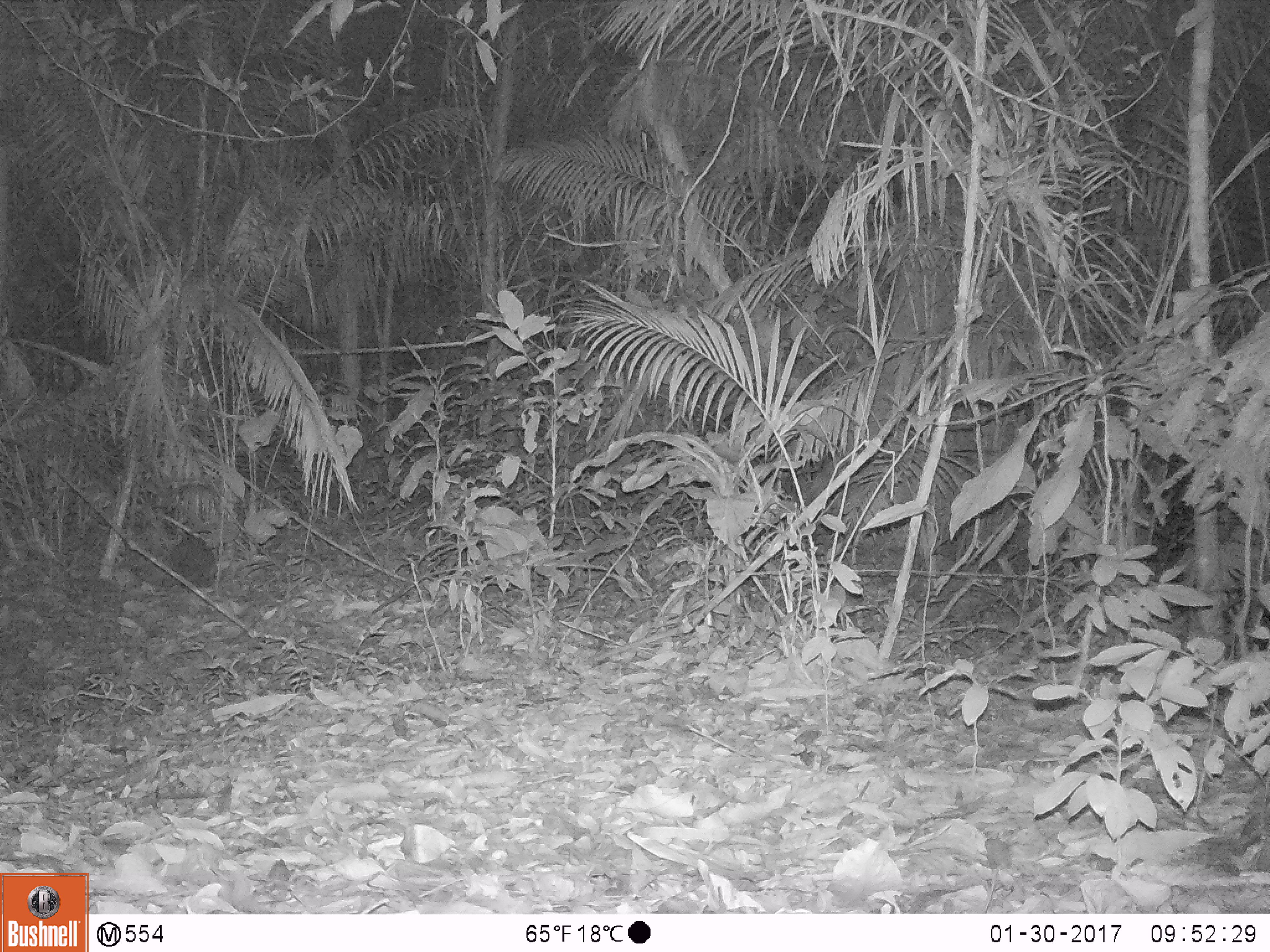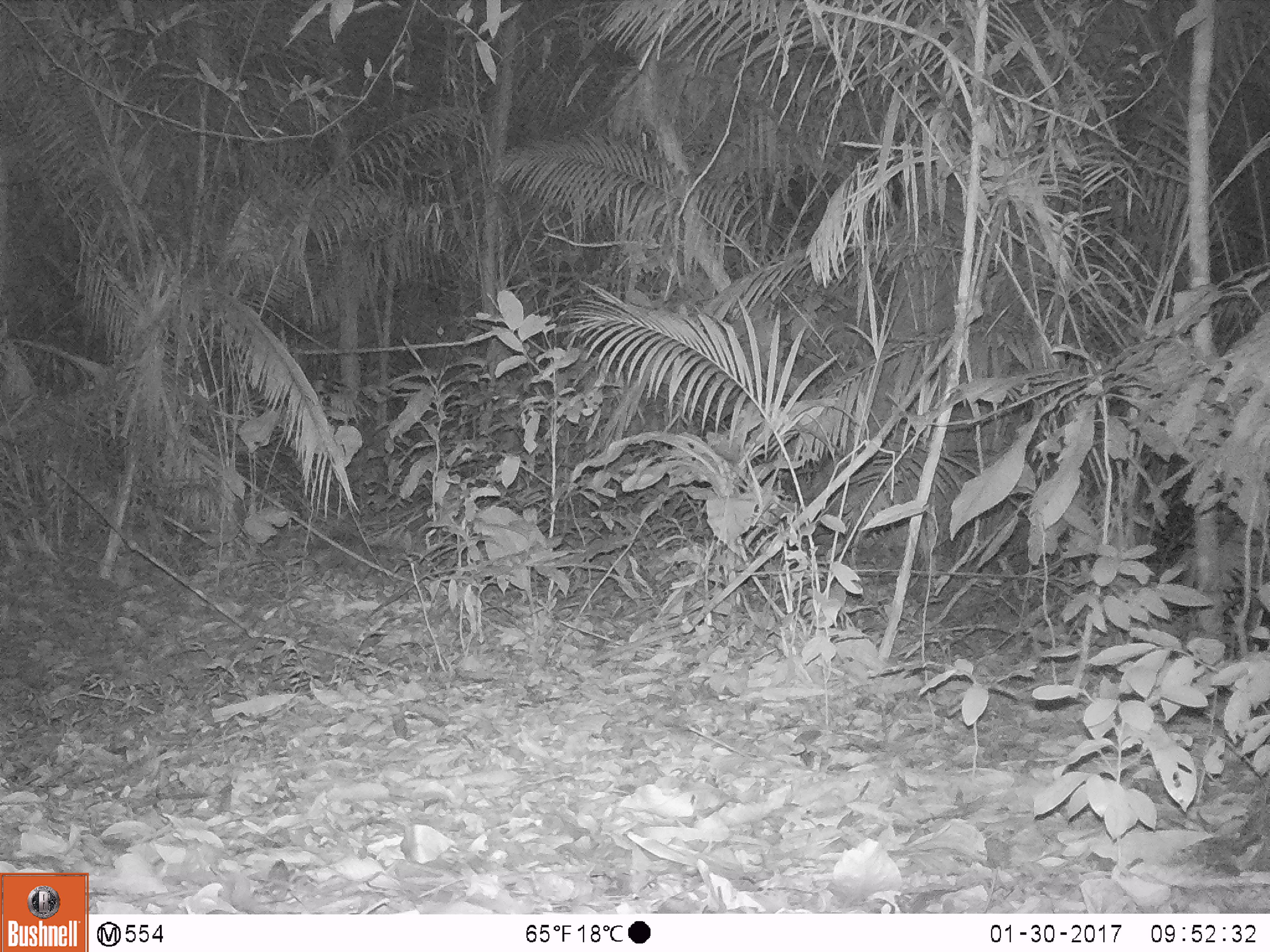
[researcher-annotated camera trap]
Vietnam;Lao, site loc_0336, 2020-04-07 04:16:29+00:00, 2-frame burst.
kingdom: Animalia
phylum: Chordata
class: Mammalia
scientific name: Mammalia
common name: mammal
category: unidentified small mammal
Unidentified small mammal (mammal) (Mammalia). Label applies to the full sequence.